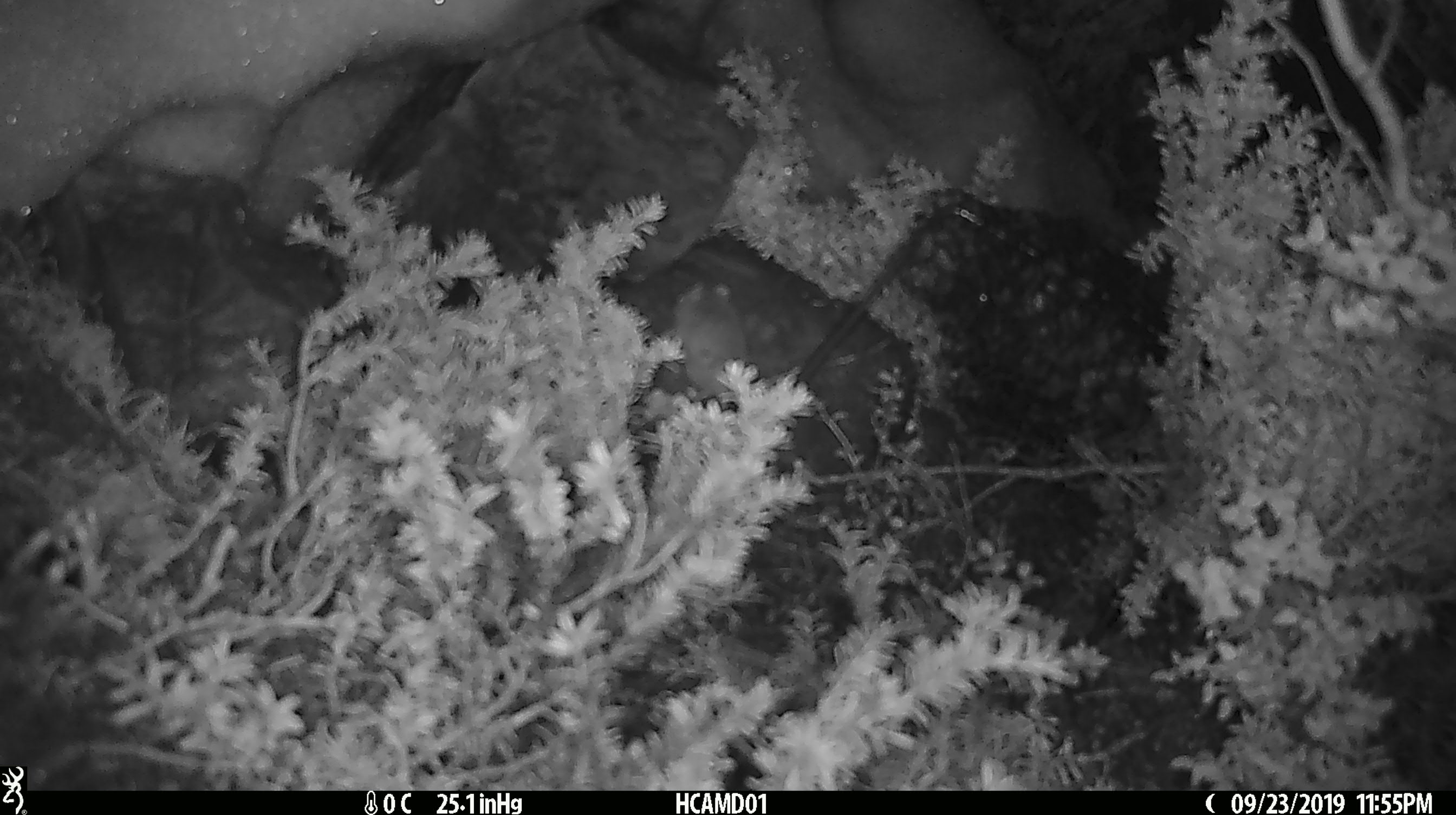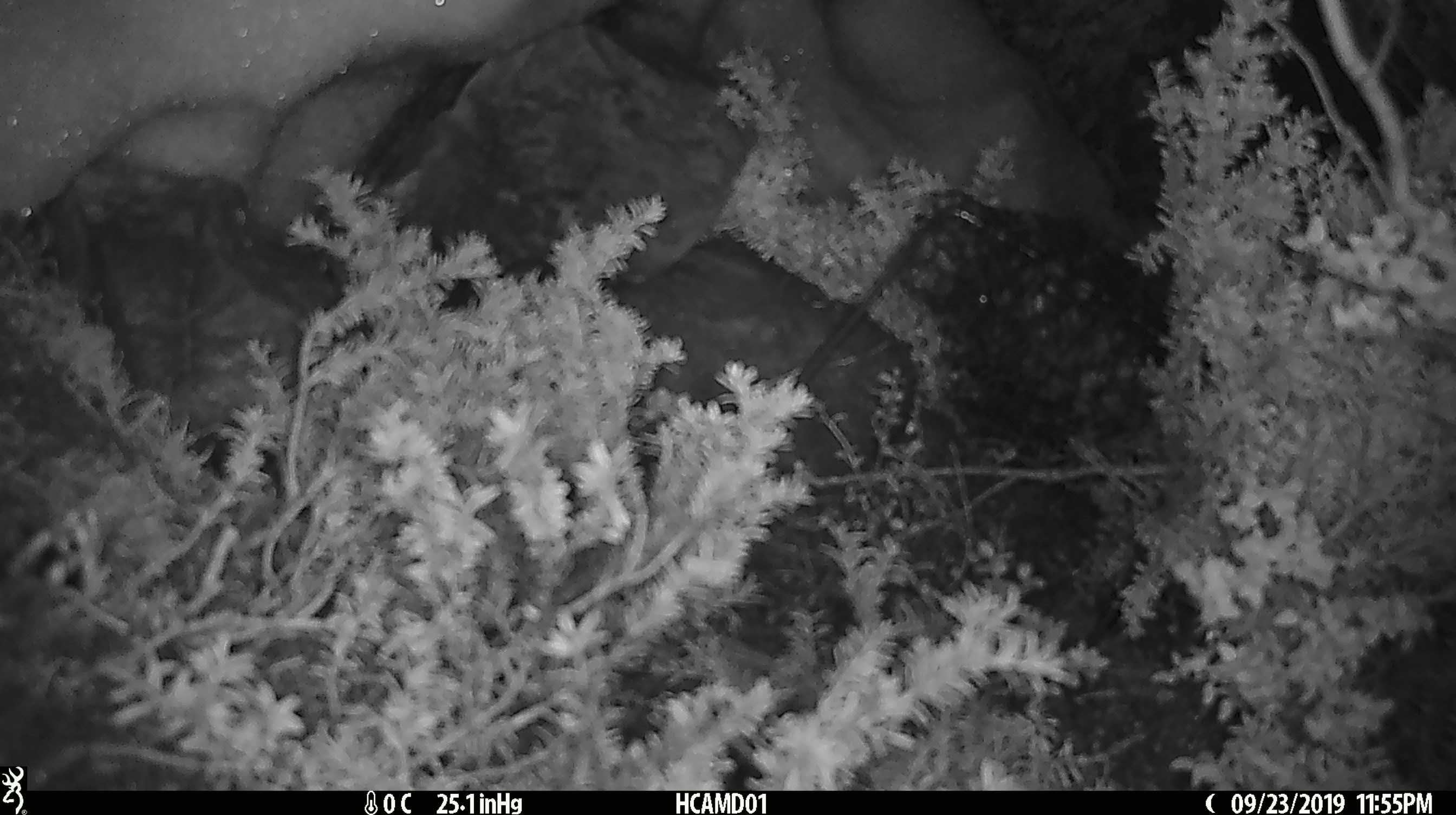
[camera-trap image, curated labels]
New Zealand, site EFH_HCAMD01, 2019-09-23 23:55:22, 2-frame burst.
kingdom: Animalia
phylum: Chordata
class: Mammalia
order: Rodentia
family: Muridae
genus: Mus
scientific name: Mus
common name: mouse